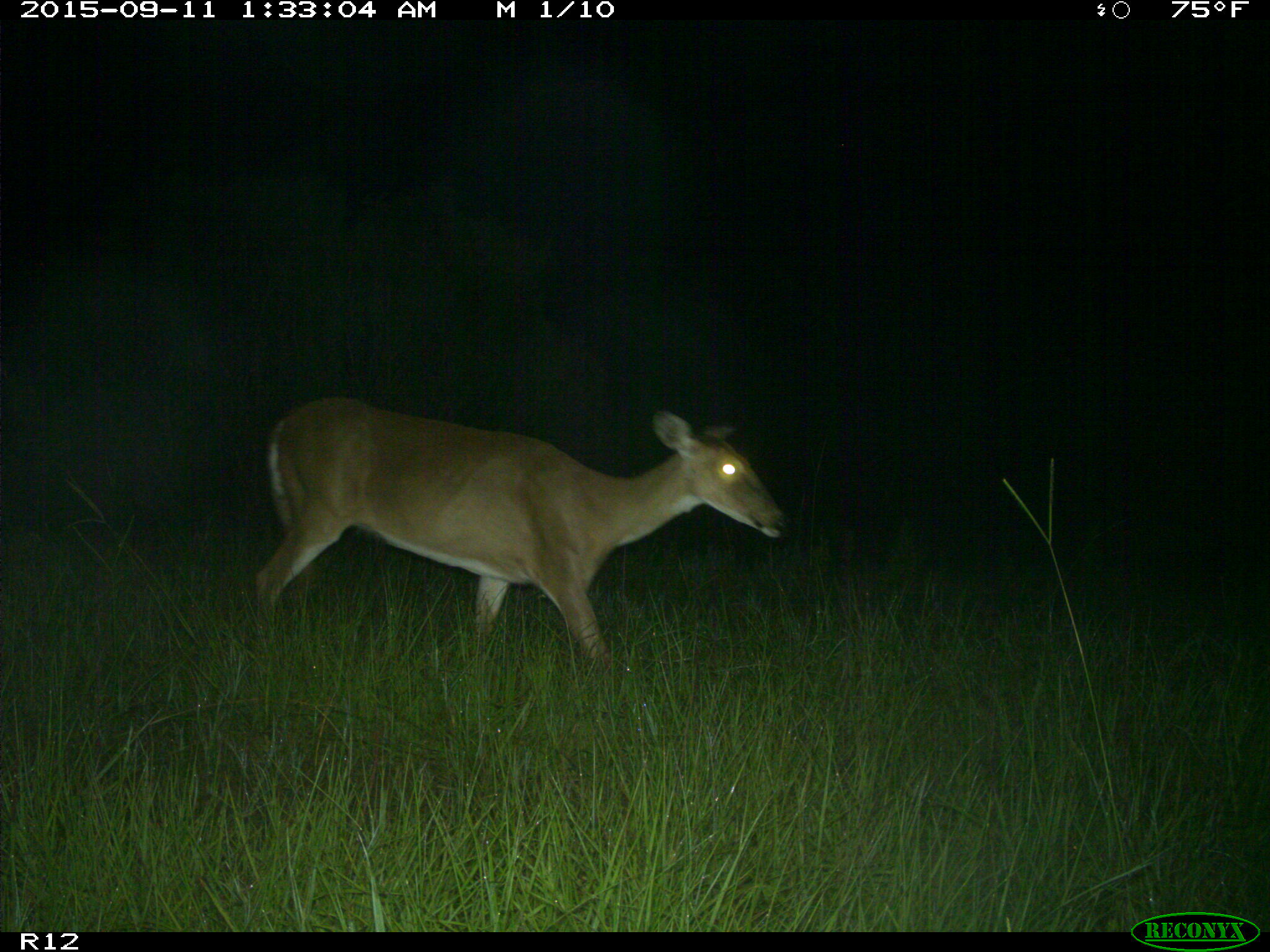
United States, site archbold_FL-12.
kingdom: Animalia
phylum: Chordata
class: Mammalia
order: Artiodactyla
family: Cervidae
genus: Odocoileus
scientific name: Odocoileus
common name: deer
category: unidentified deer